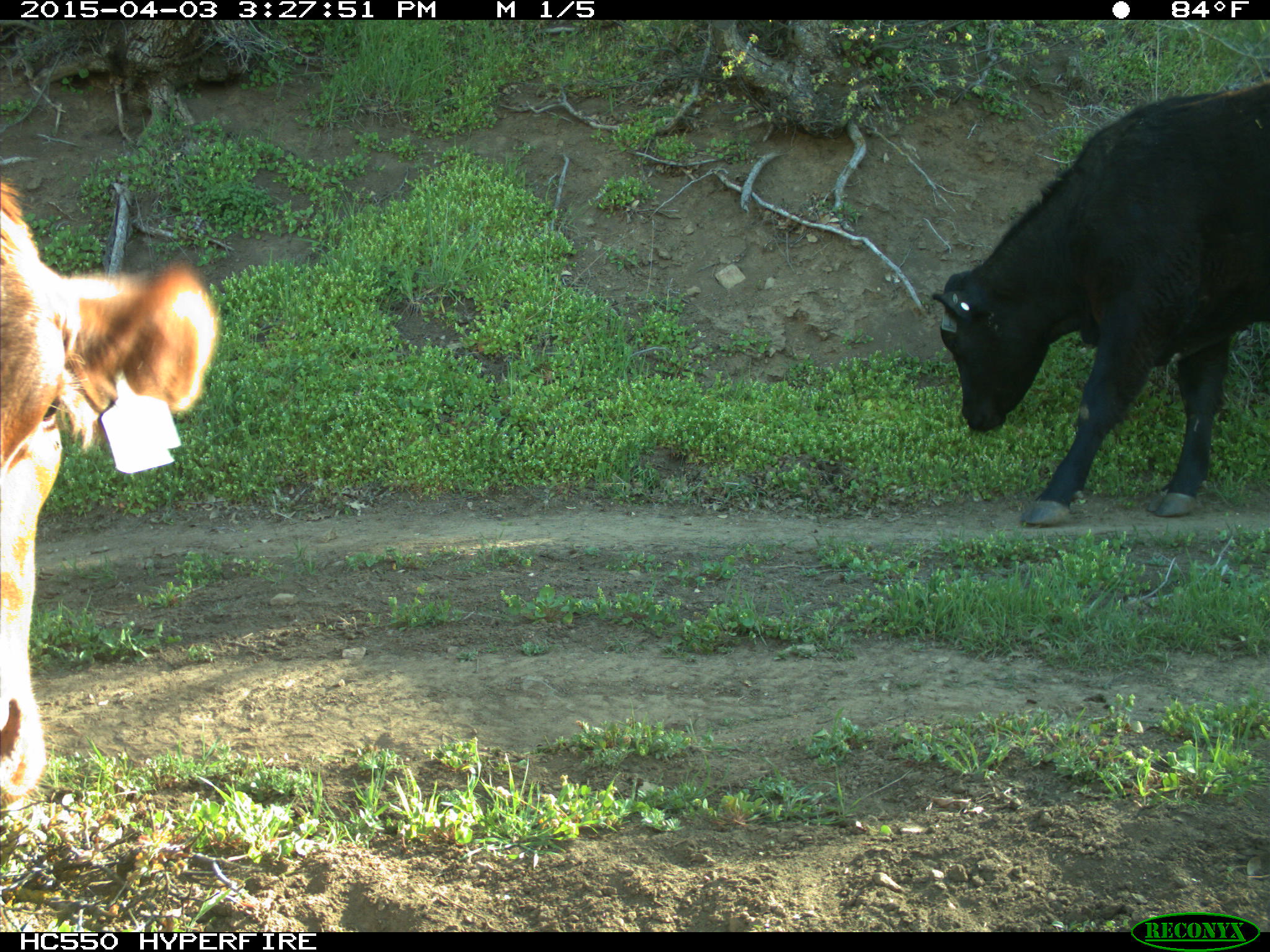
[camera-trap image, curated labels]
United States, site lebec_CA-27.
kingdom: Animalia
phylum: Chordata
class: Mammalia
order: Artiodactyla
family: Bovidae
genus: Bos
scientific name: Bos taurus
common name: domestic cow